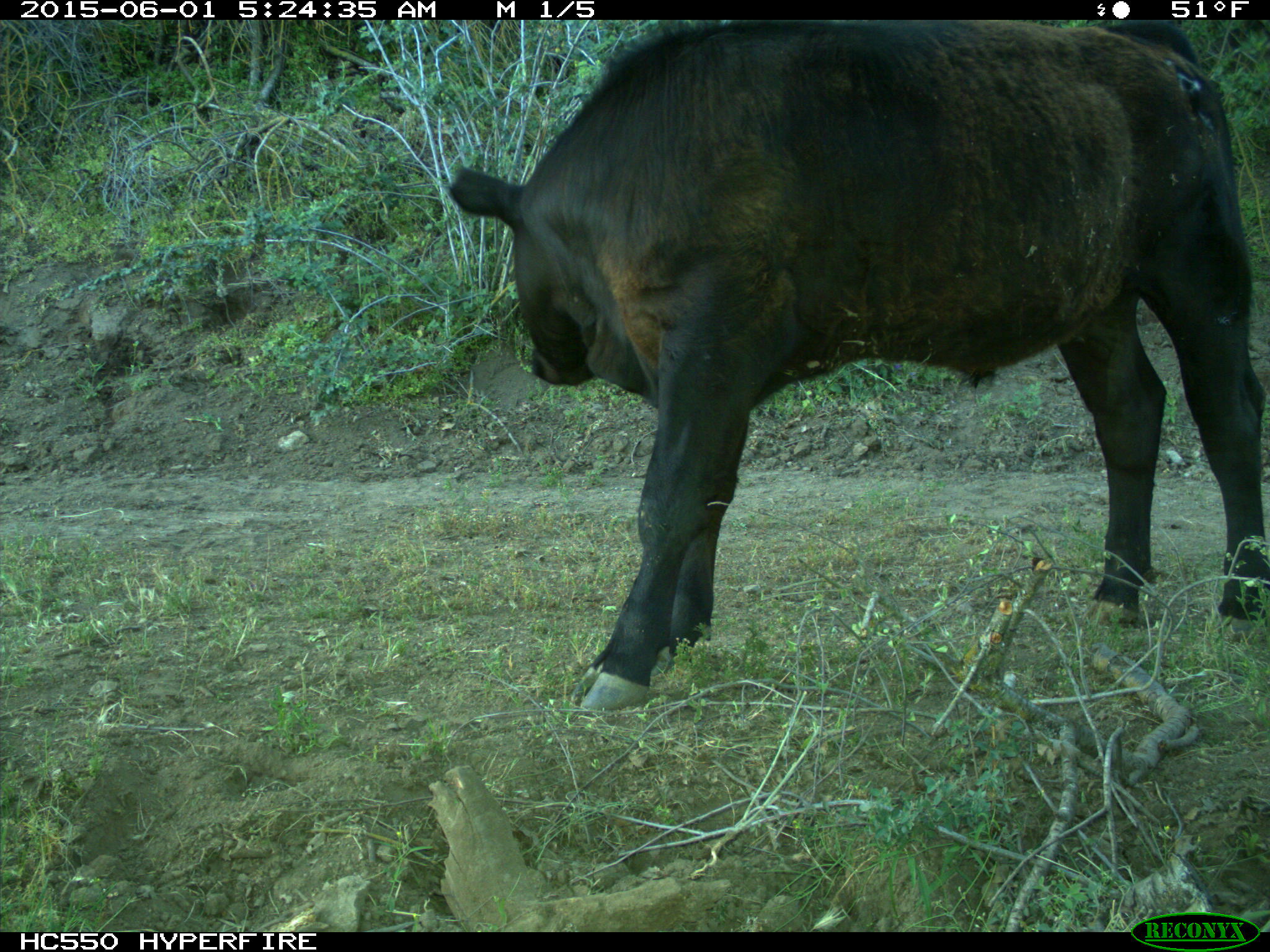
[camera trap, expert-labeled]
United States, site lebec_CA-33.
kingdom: Animalia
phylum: Chordata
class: Mammalia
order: Artiodactyla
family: Bovidae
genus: Bos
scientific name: Bos taurus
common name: domestic cow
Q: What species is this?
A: Bos taurus (domestic cow).